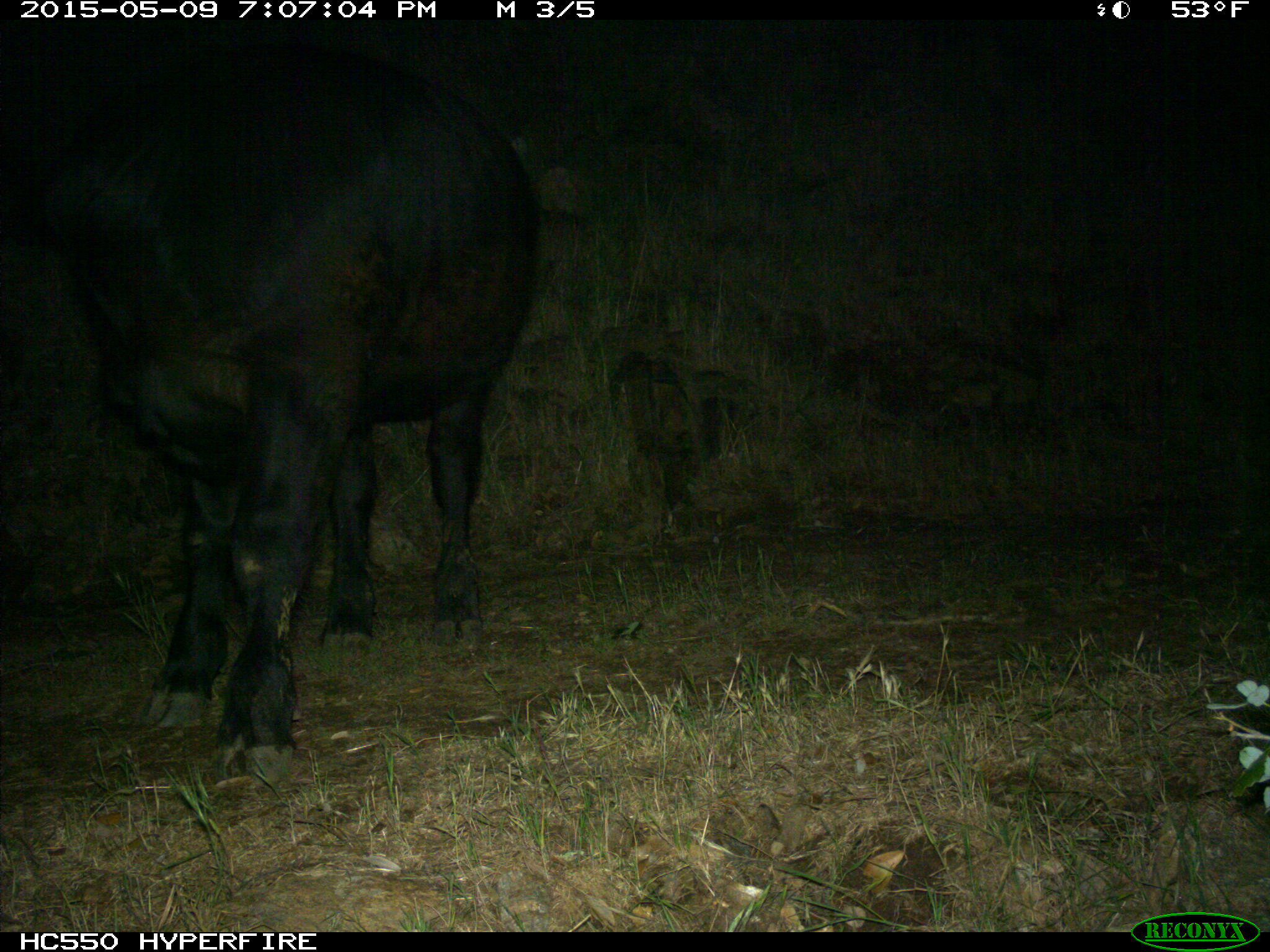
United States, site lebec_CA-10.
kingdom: Animalia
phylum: Chordata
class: Mammalia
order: Artiodactyla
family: Bovidae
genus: Bos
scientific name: Bos taurus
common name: domestic cow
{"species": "Bos taurus (domestic cow)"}